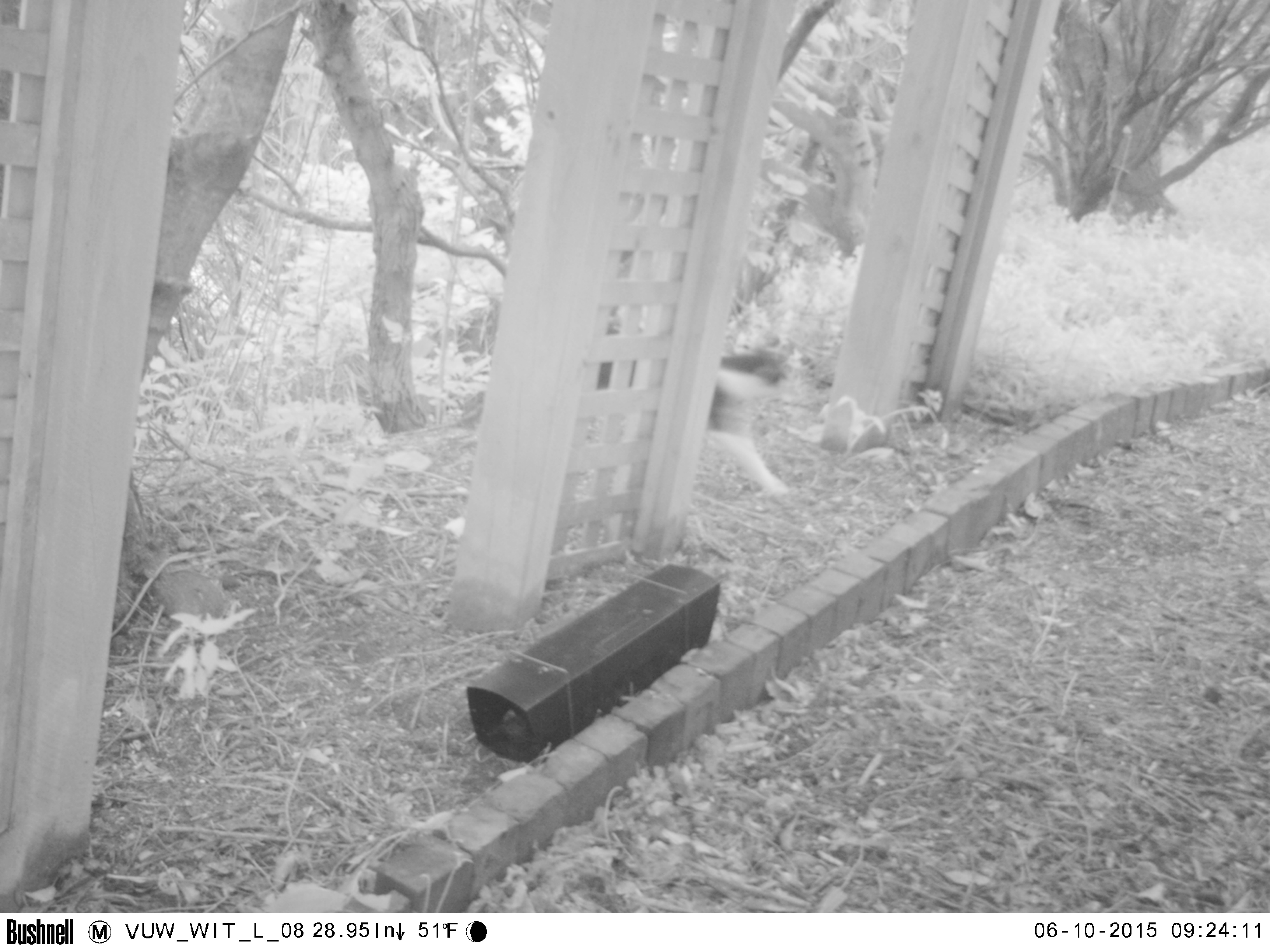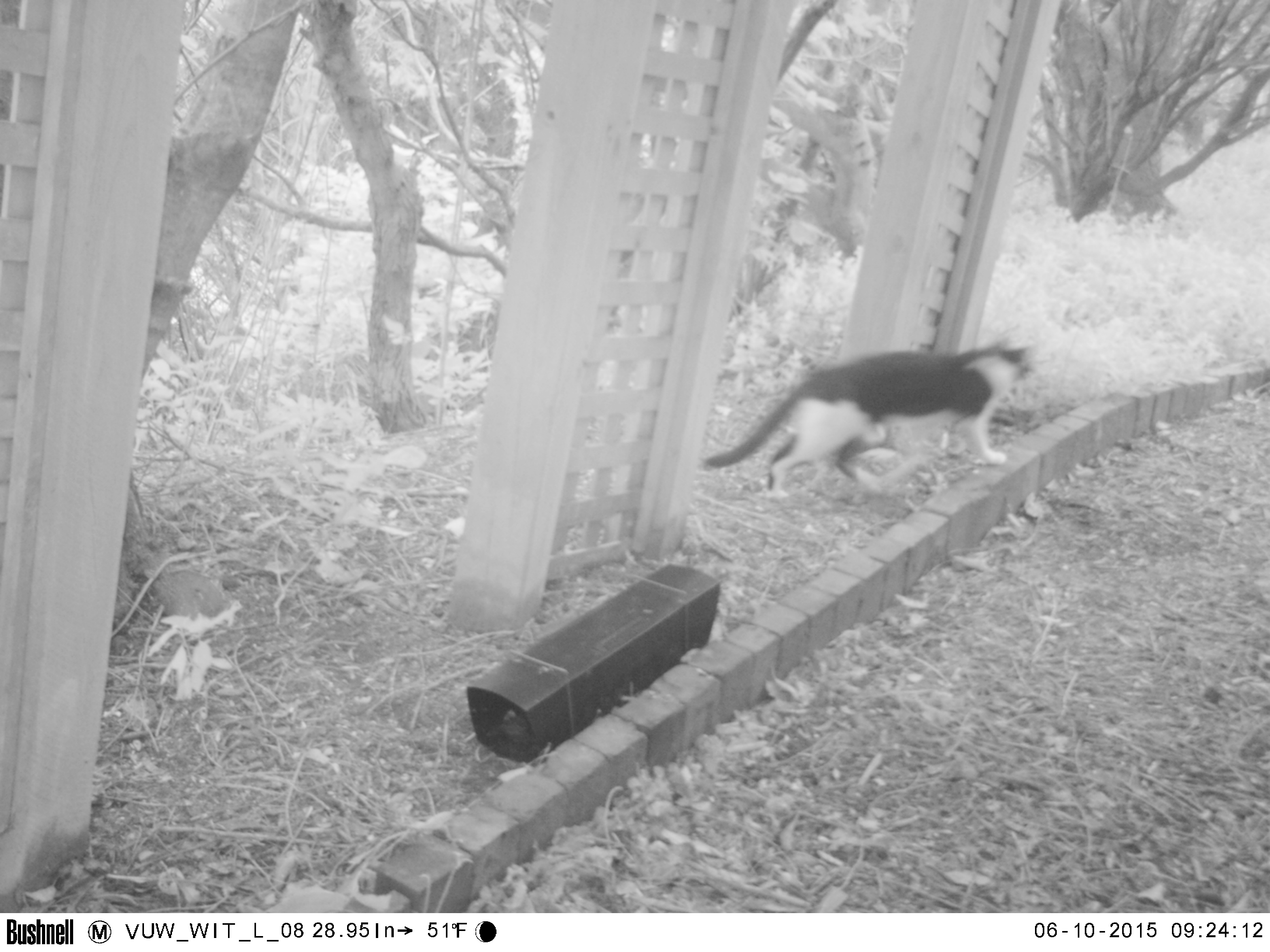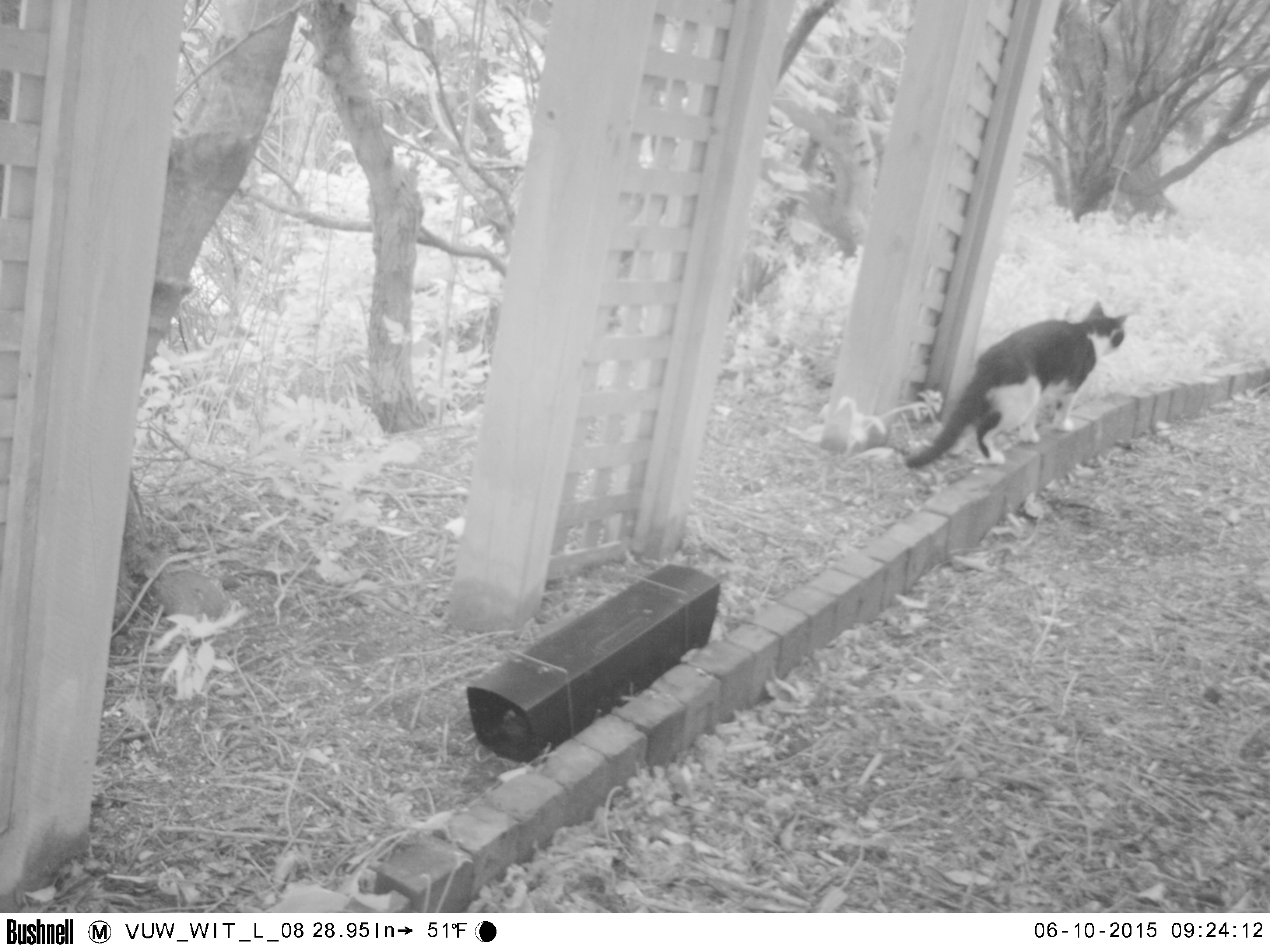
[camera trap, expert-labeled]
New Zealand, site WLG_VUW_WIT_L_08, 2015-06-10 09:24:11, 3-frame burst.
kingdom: Animalia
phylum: Chordata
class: Mammalia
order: Carnivora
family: Felidae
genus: Felis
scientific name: Felis catus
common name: domestic cat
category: cat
Cat (domestic cat) (Felis catus).